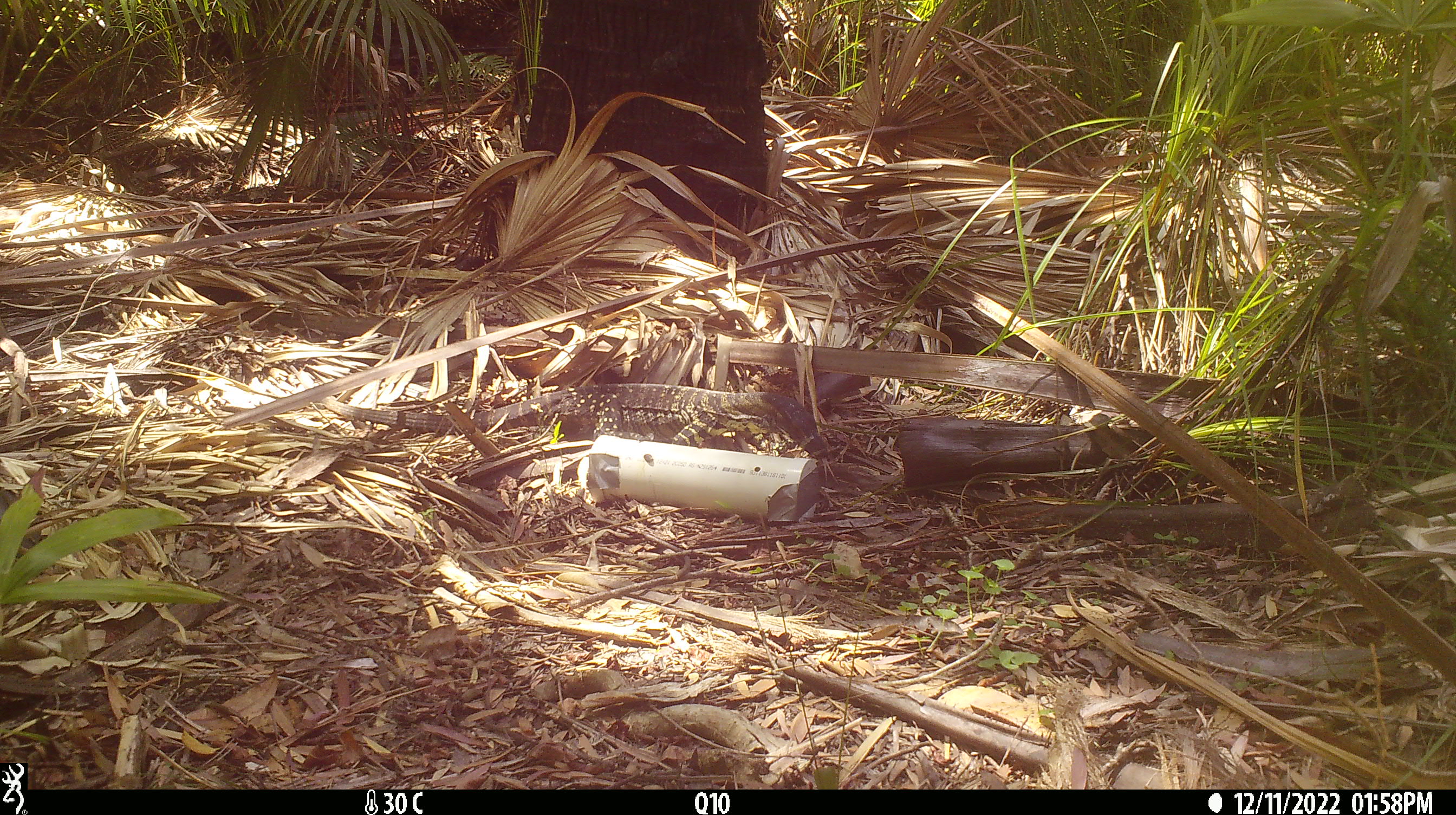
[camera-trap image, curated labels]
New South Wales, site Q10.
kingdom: Animalia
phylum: Chordata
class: Reptilia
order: Squamata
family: Varanidae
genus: Varanus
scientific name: Varanus varius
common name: lace monitor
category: goanna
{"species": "goanna (lace monitor) (Varanus varius)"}